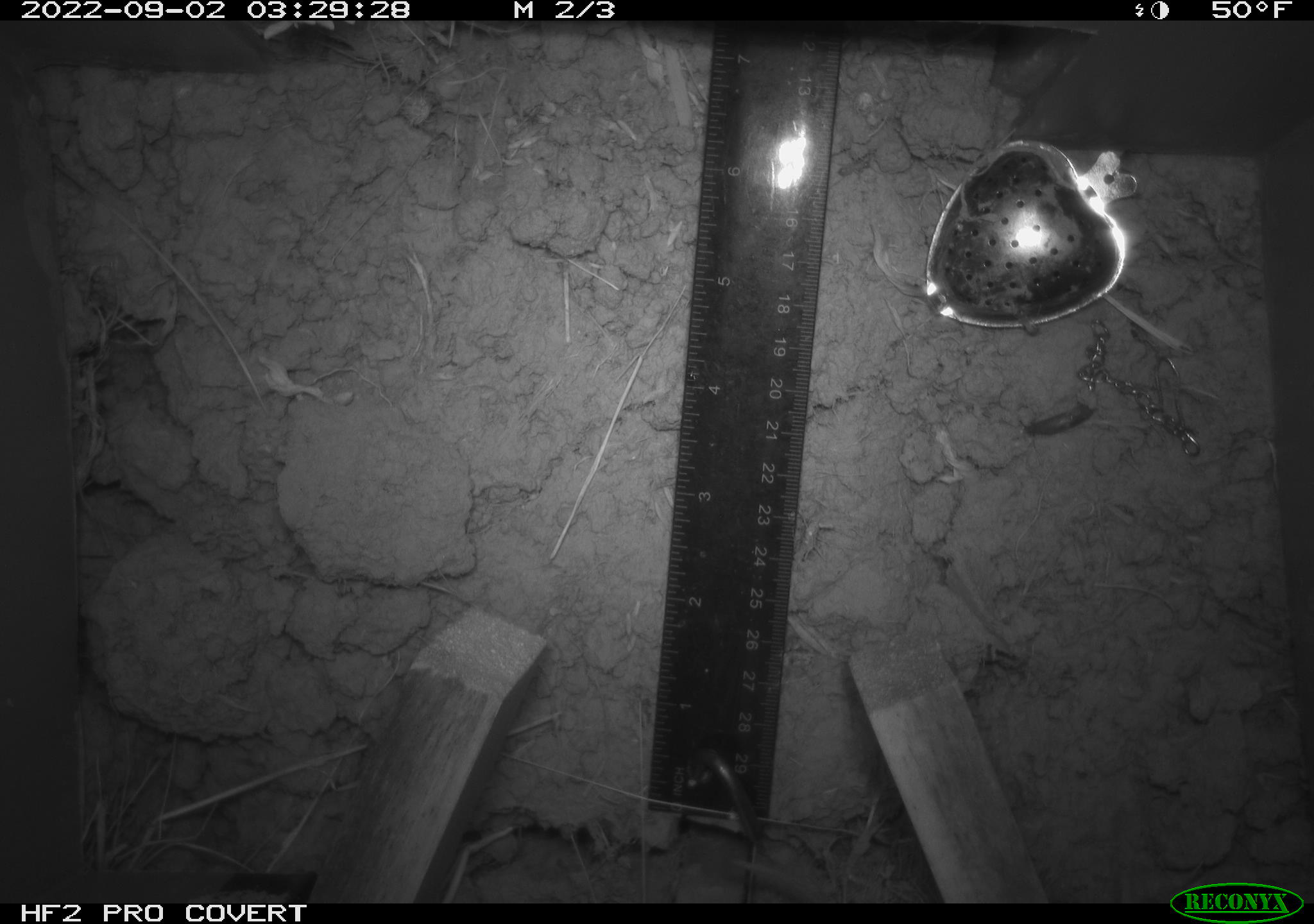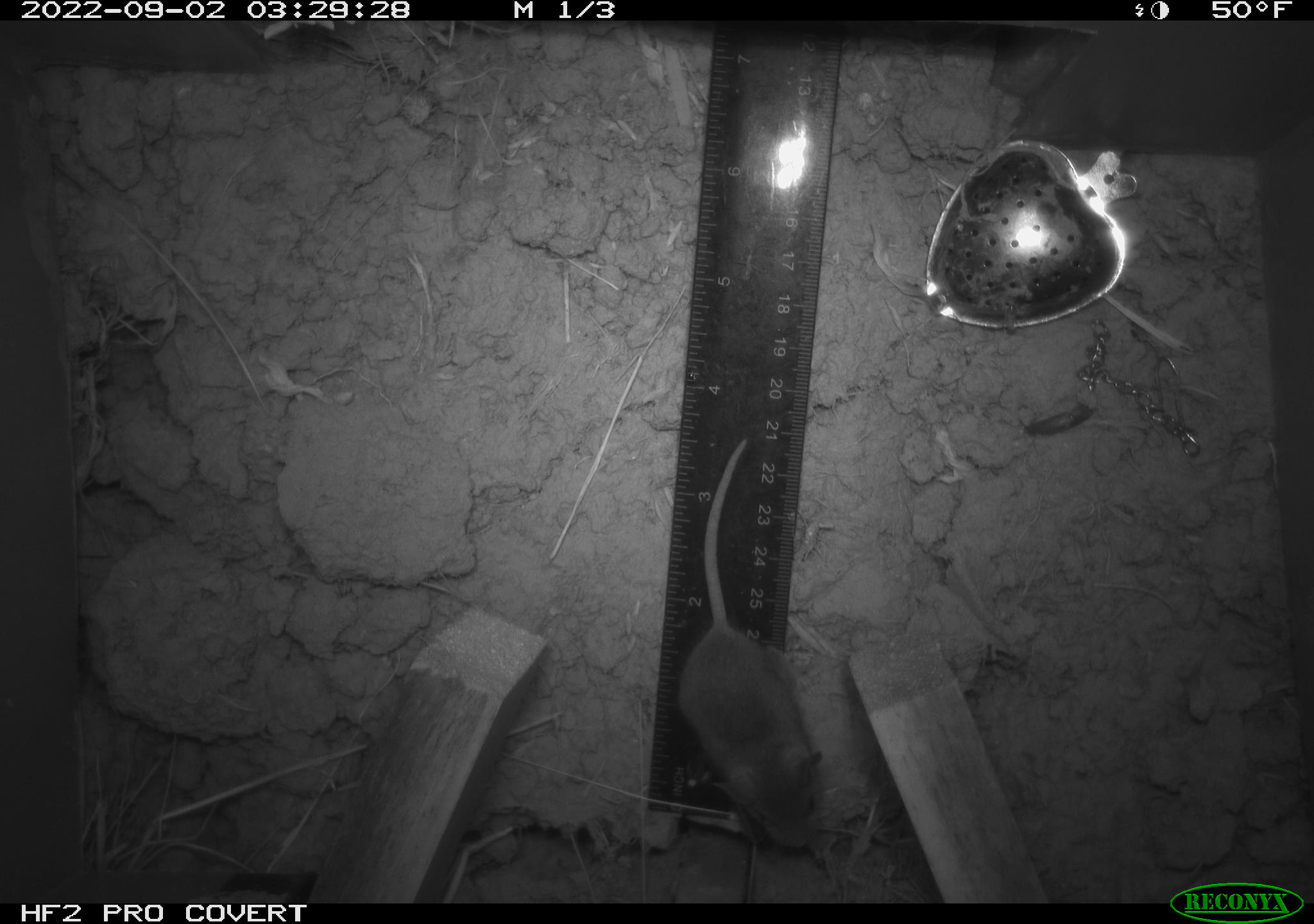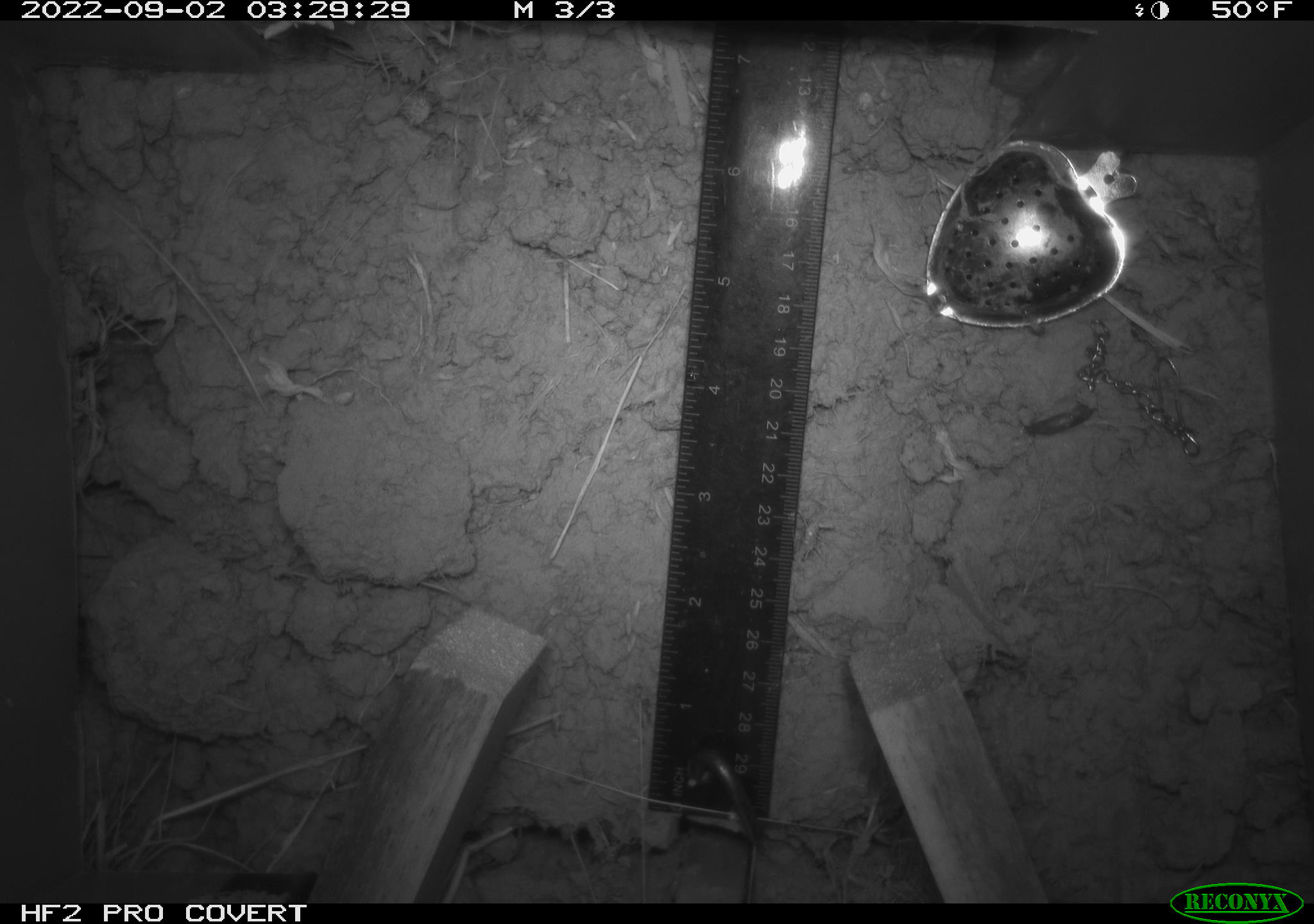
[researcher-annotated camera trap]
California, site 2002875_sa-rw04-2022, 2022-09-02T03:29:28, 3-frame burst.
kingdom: Animalia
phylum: Chordata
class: Mammalia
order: Rodentia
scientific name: Rodentia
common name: mouse species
Mouse species (Rodentia).